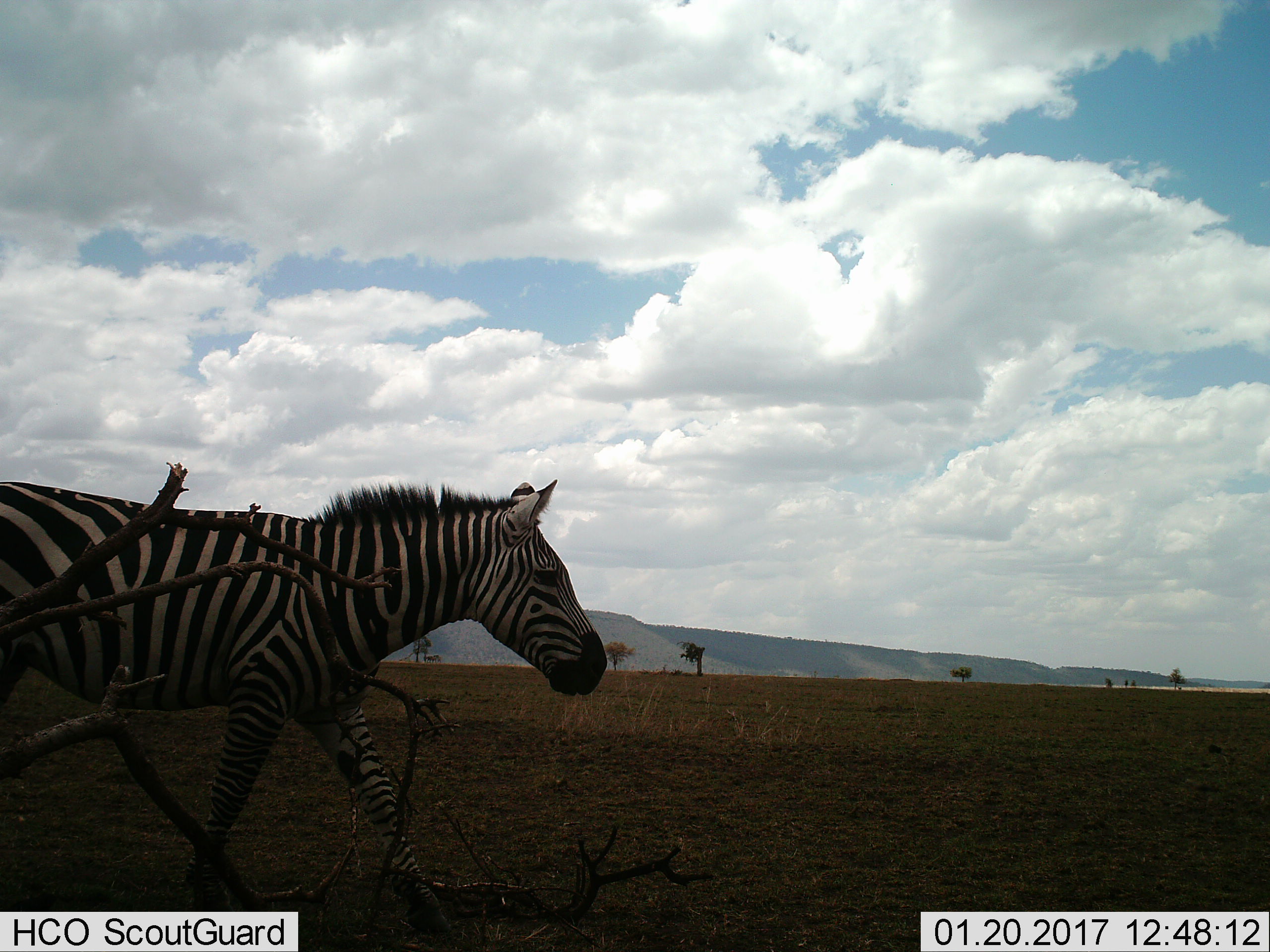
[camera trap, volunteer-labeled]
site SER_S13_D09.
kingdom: Animalia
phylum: Chordata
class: Mammalia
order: Perissodactyla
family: Equidae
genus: Equus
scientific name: Equus quagga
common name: plains zebra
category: zebraplains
Zebraplains (plains zebra) (Equus quagga), count 1. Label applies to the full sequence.